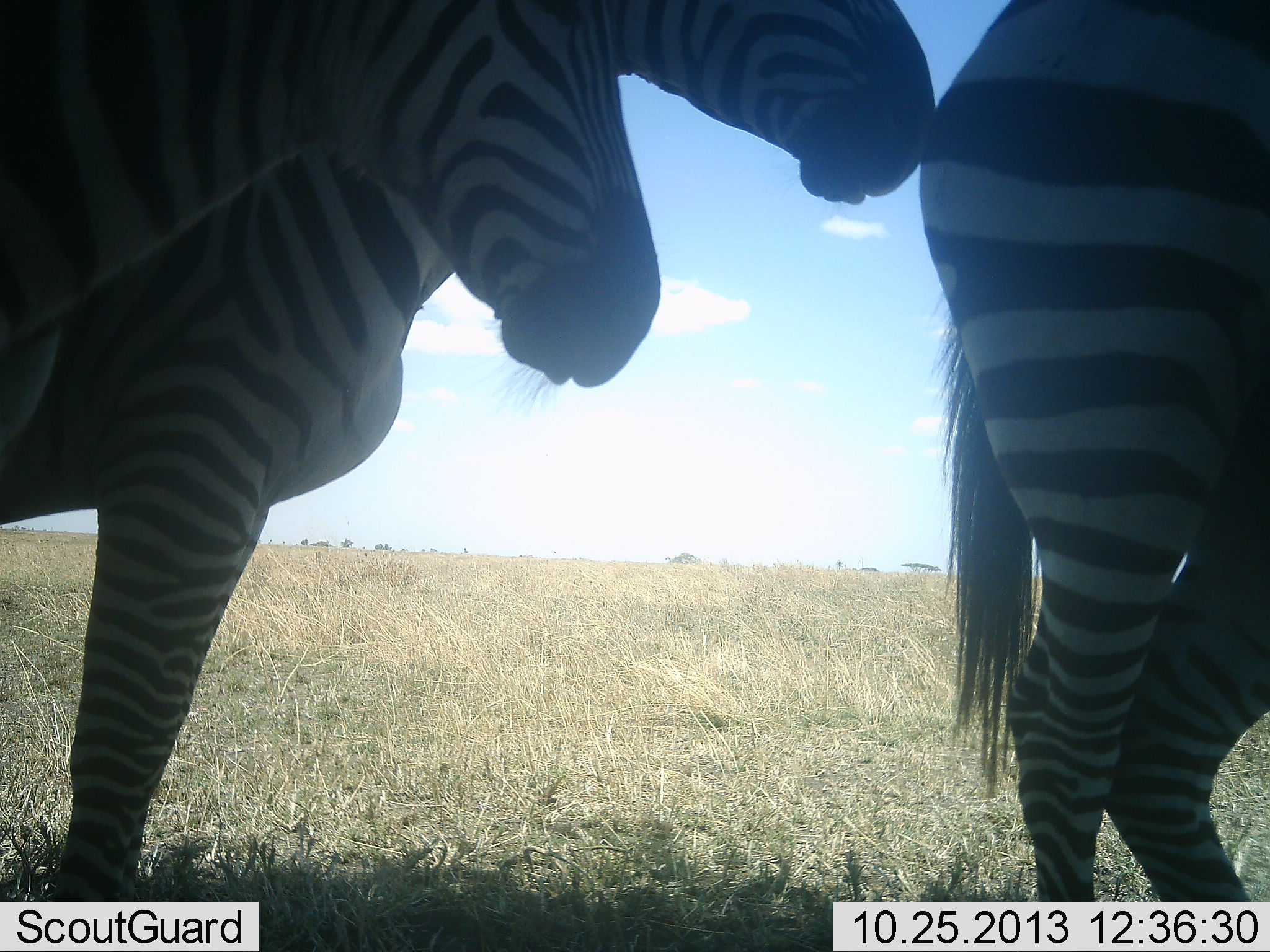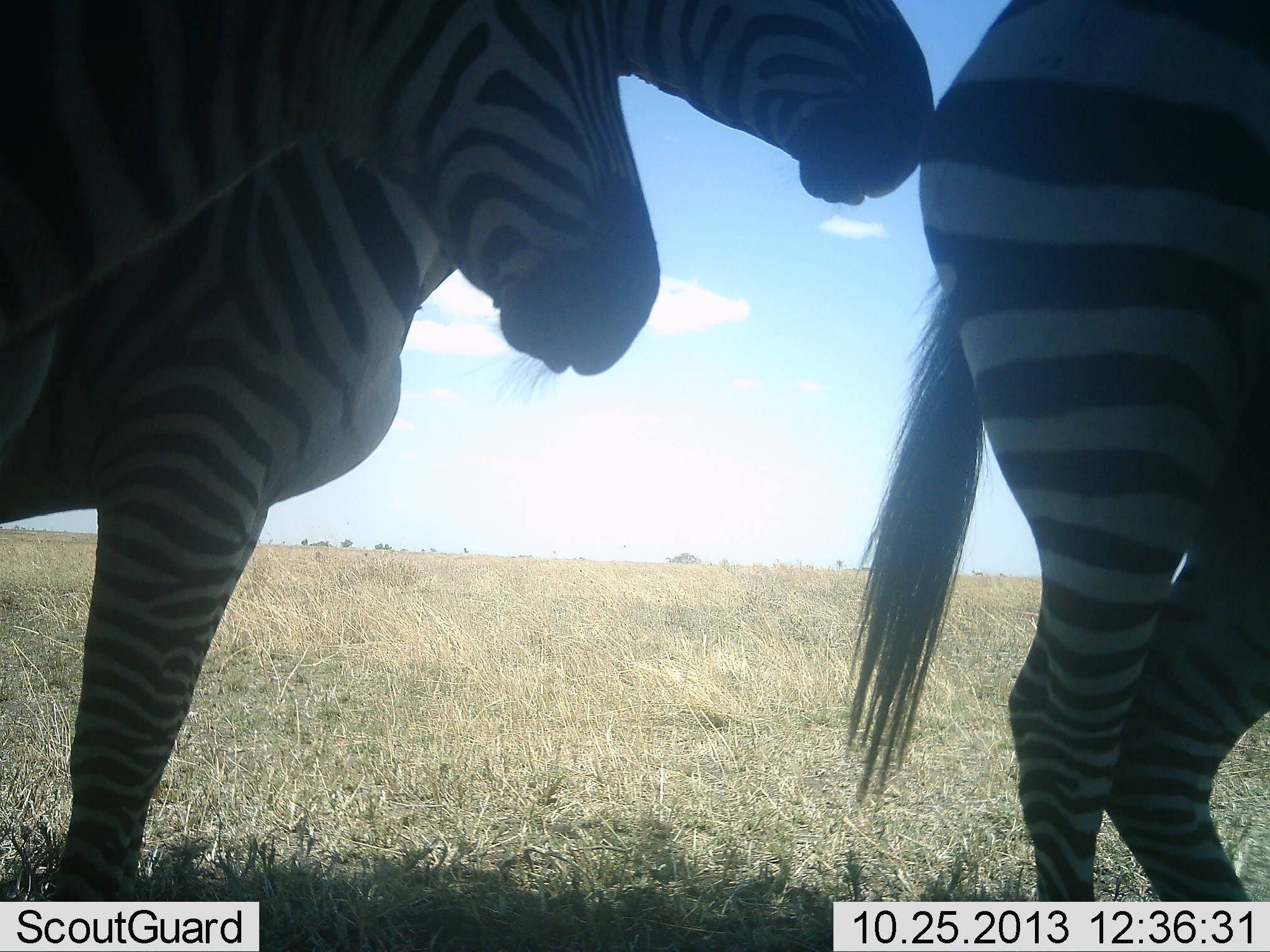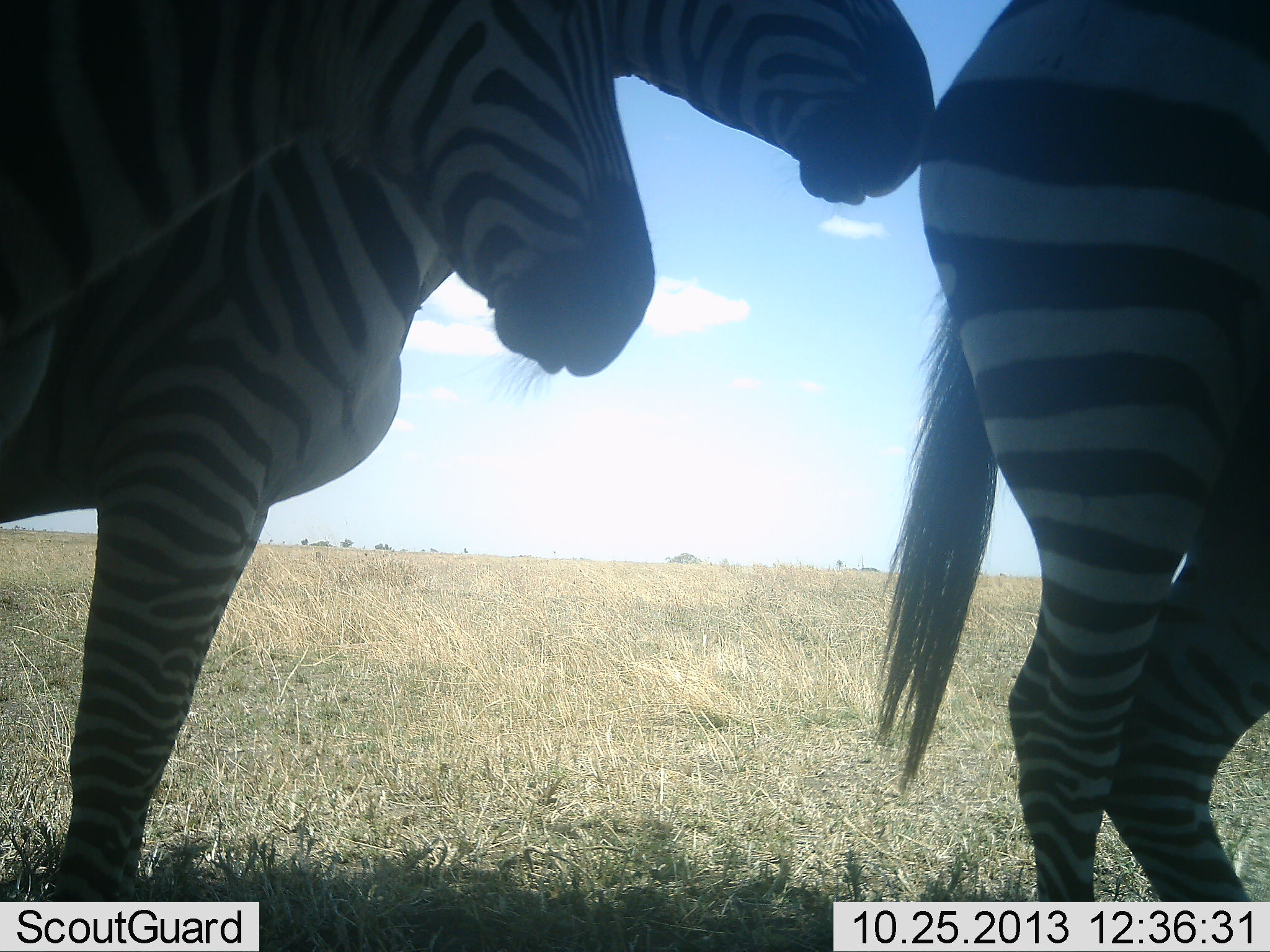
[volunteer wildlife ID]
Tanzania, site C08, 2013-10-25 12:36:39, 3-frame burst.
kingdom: Animalia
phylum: Chordata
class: Mammalia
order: Perissodactyla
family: Equidae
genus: Equus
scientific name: Equus quagga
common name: plains zebra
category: zebra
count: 3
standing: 100%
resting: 0%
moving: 0%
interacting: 0%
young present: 0%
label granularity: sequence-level